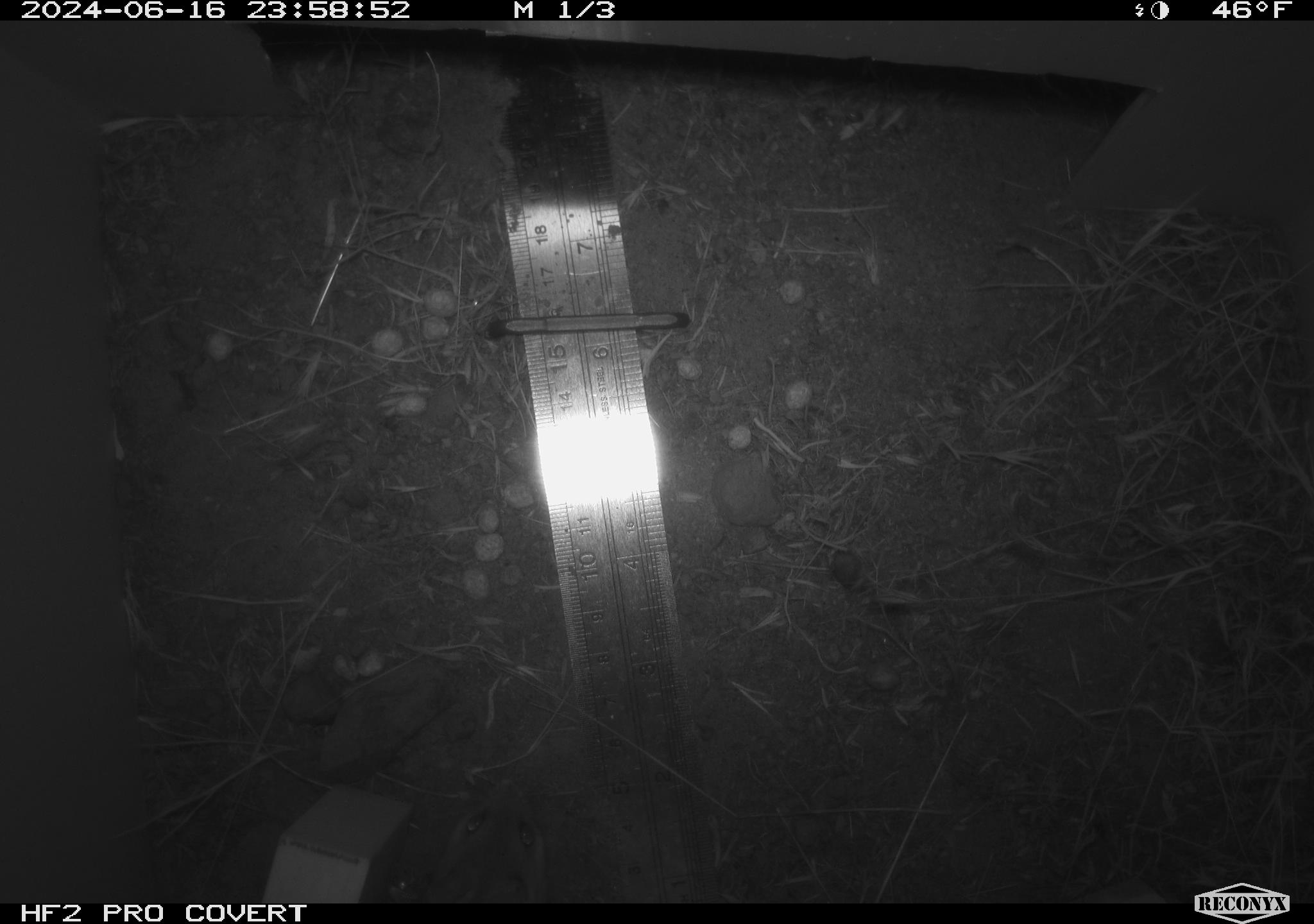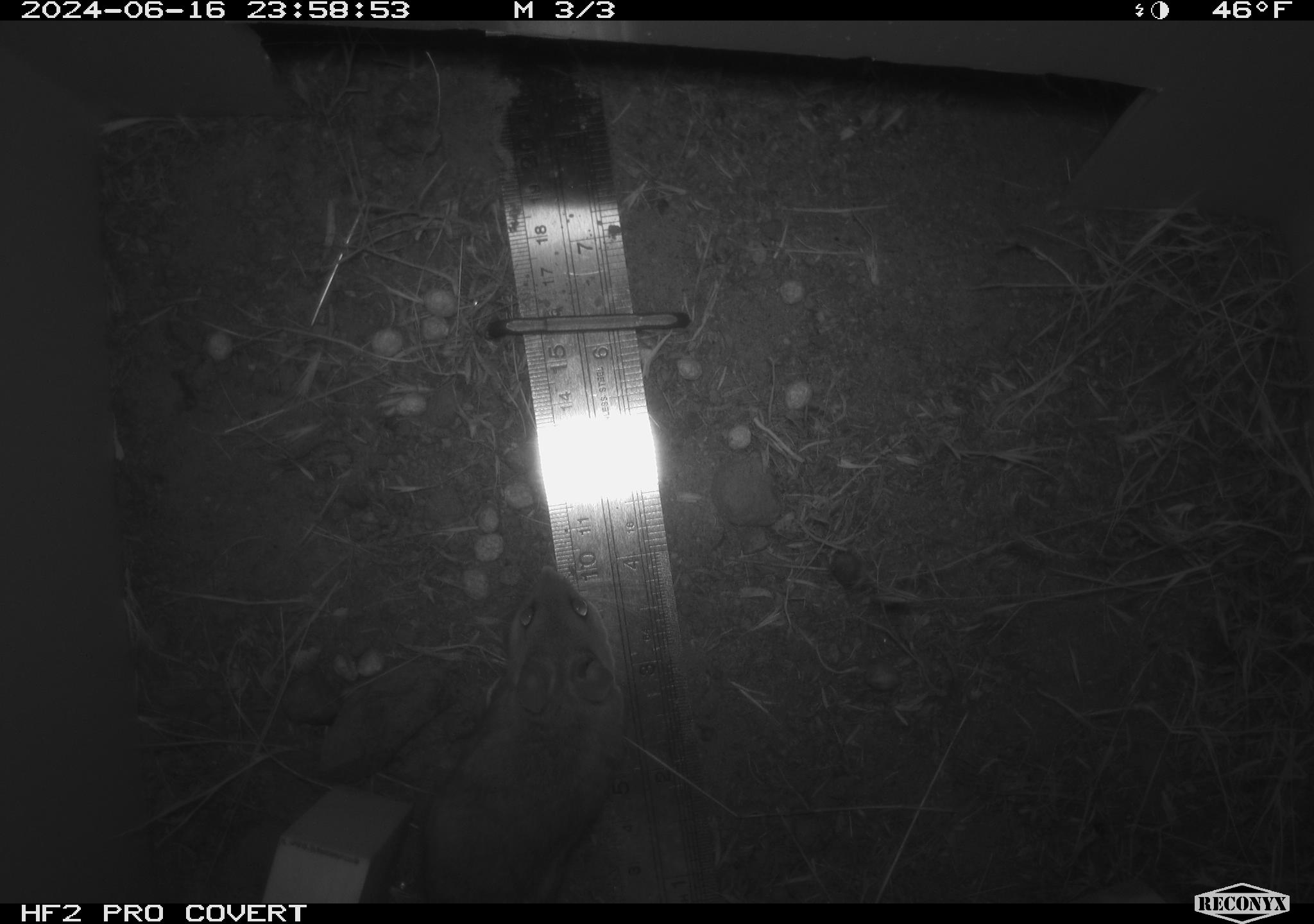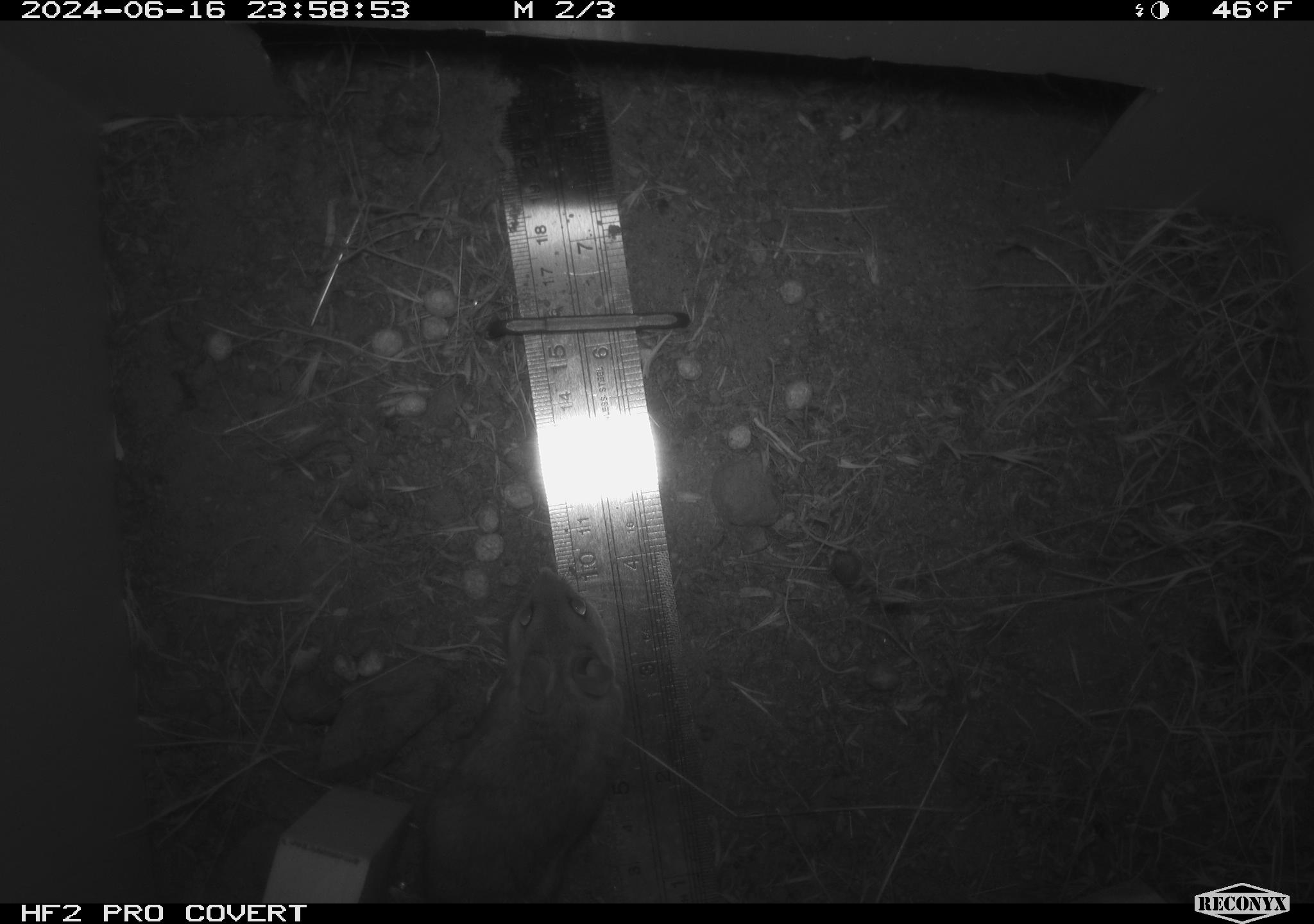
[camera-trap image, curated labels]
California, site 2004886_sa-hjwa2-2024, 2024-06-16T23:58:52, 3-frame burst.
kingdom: Animalia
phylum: Chordata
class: Mammalia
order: Rodentia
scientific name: Rodentia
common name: rodent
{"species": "rodent (Rodentia)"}